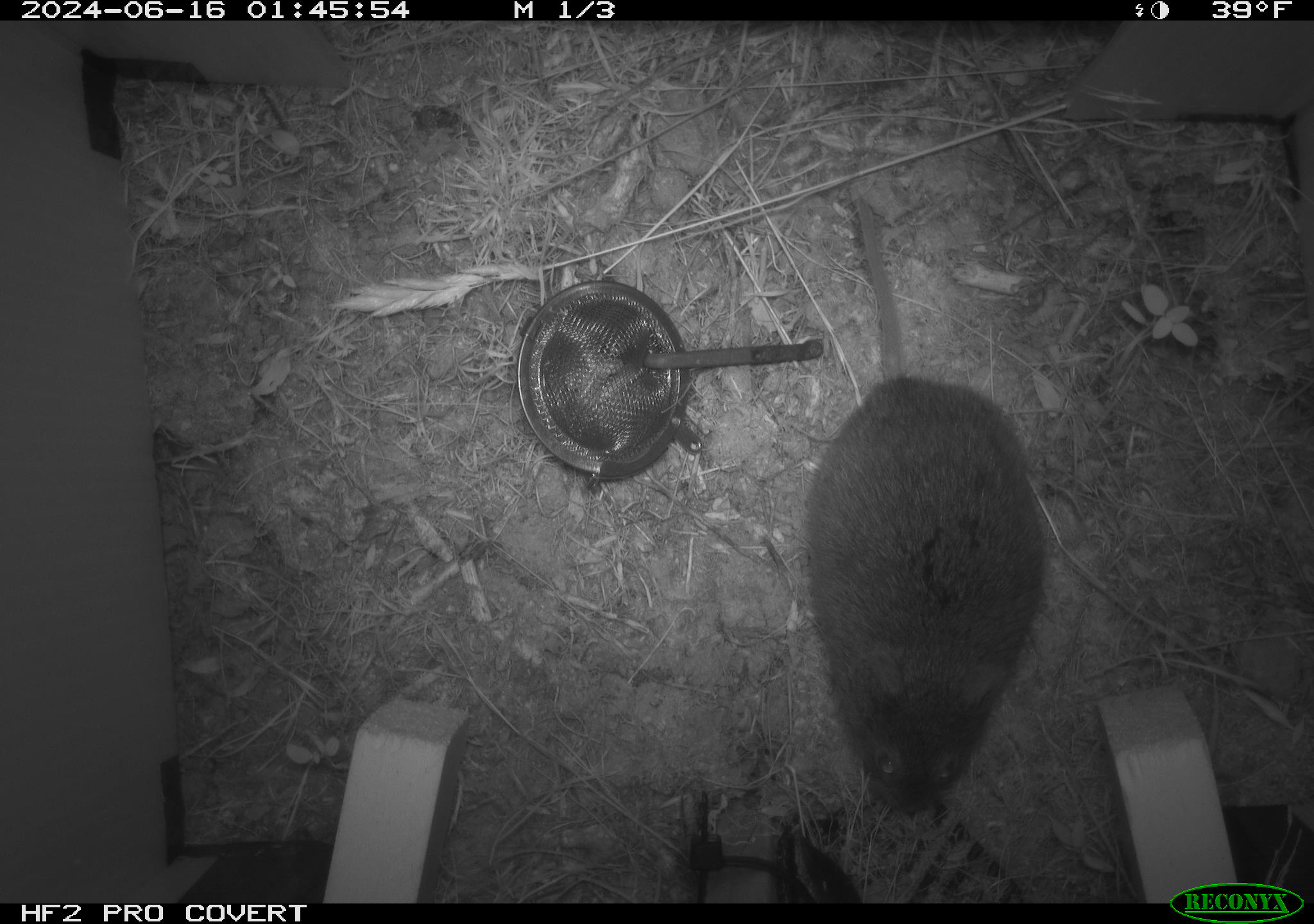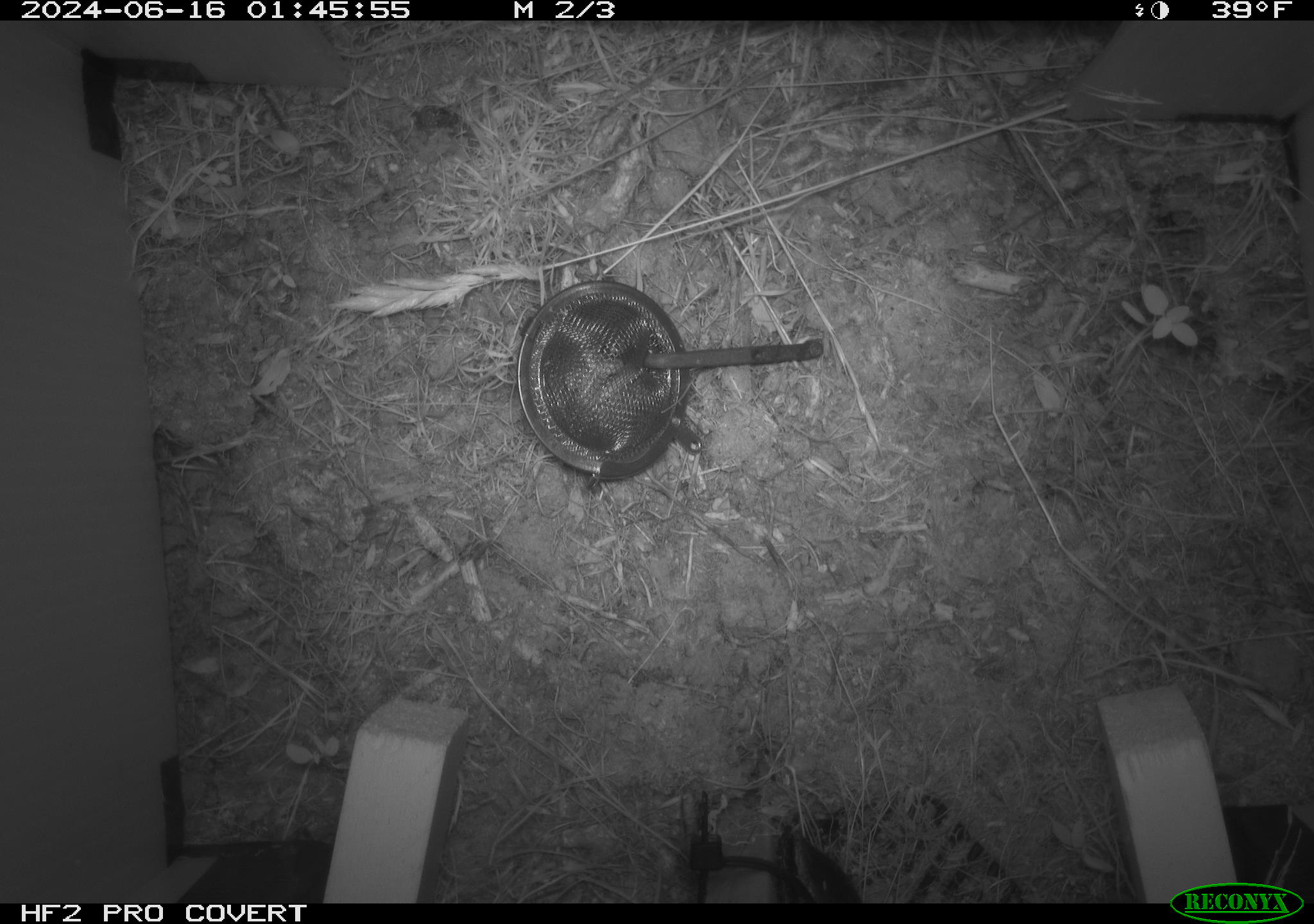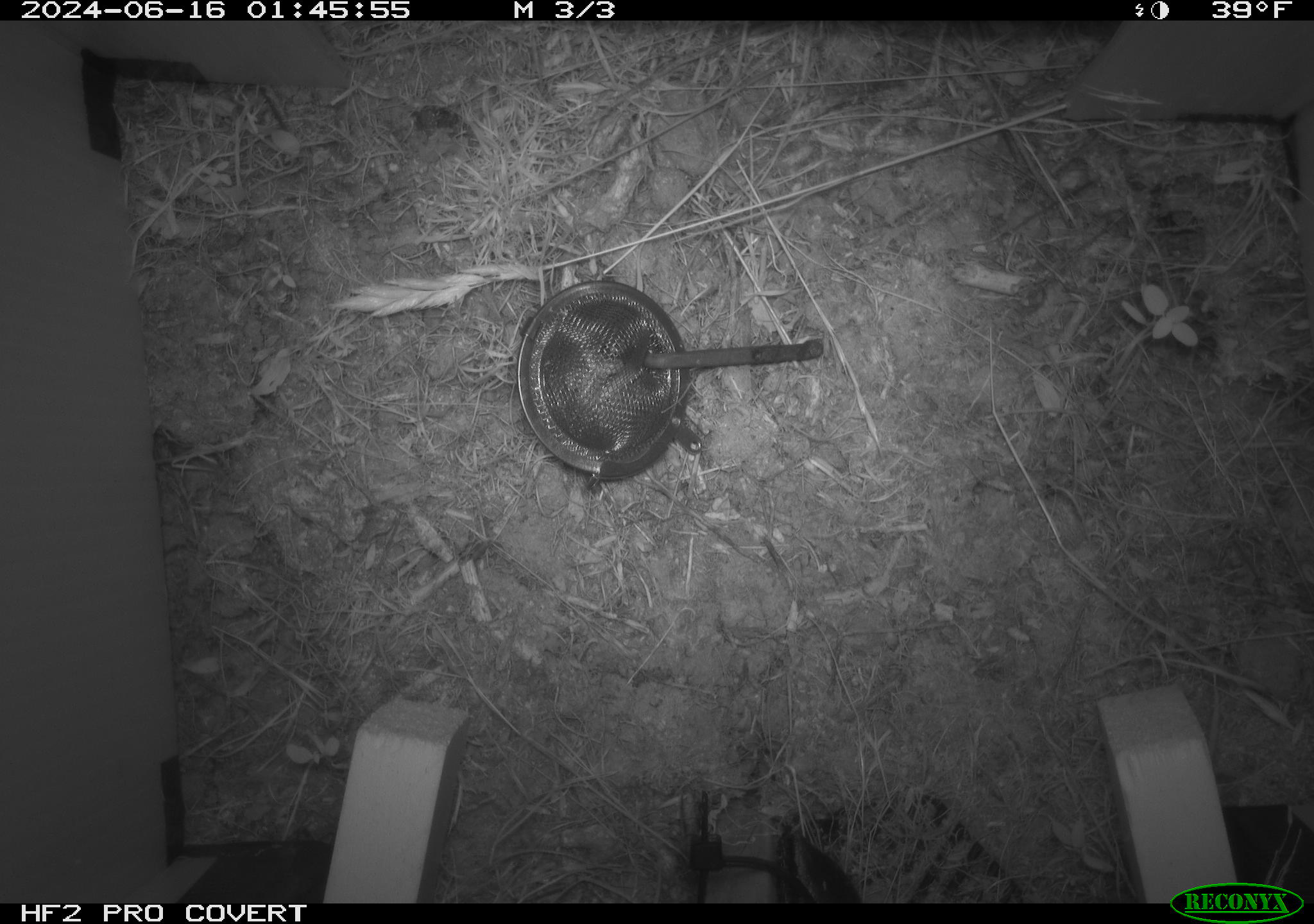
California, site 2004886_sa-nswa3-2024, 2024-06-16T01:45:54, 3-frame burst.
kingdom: Animalia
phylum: Chordata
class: Mammalia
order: Rodentia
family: Cricetidae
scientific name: Arvicolinae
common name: voles, lemmings, and muskrats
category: arvicolinae subfamily